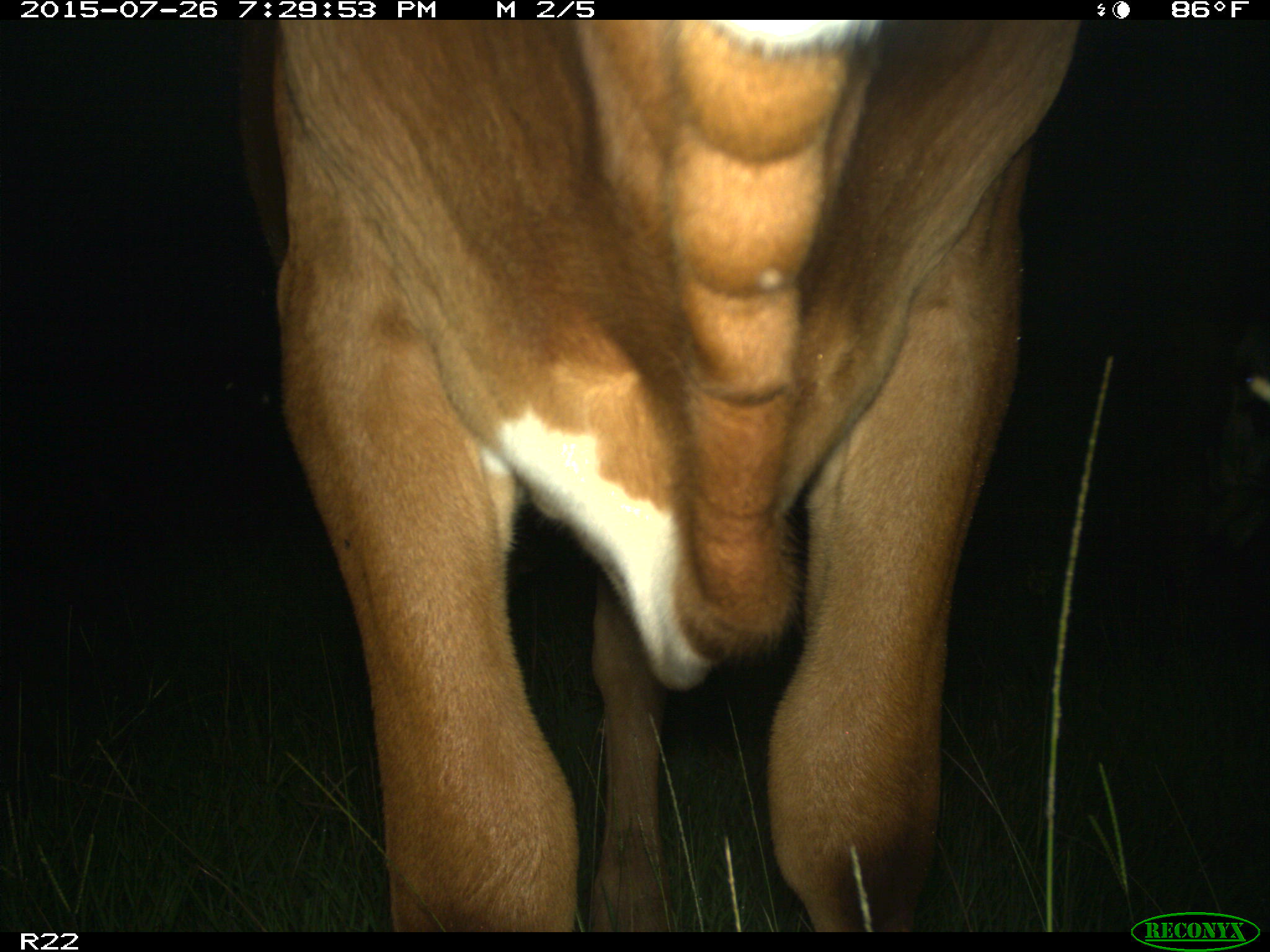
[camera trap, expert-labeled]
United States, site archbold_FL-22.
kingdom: Animalia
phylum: Chordata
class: Mammalia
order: Artiodactyla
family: Bovidae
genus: Bos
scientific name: Bos taurus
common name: domestic cow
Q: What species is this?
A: Bos taurus (domestic cow).